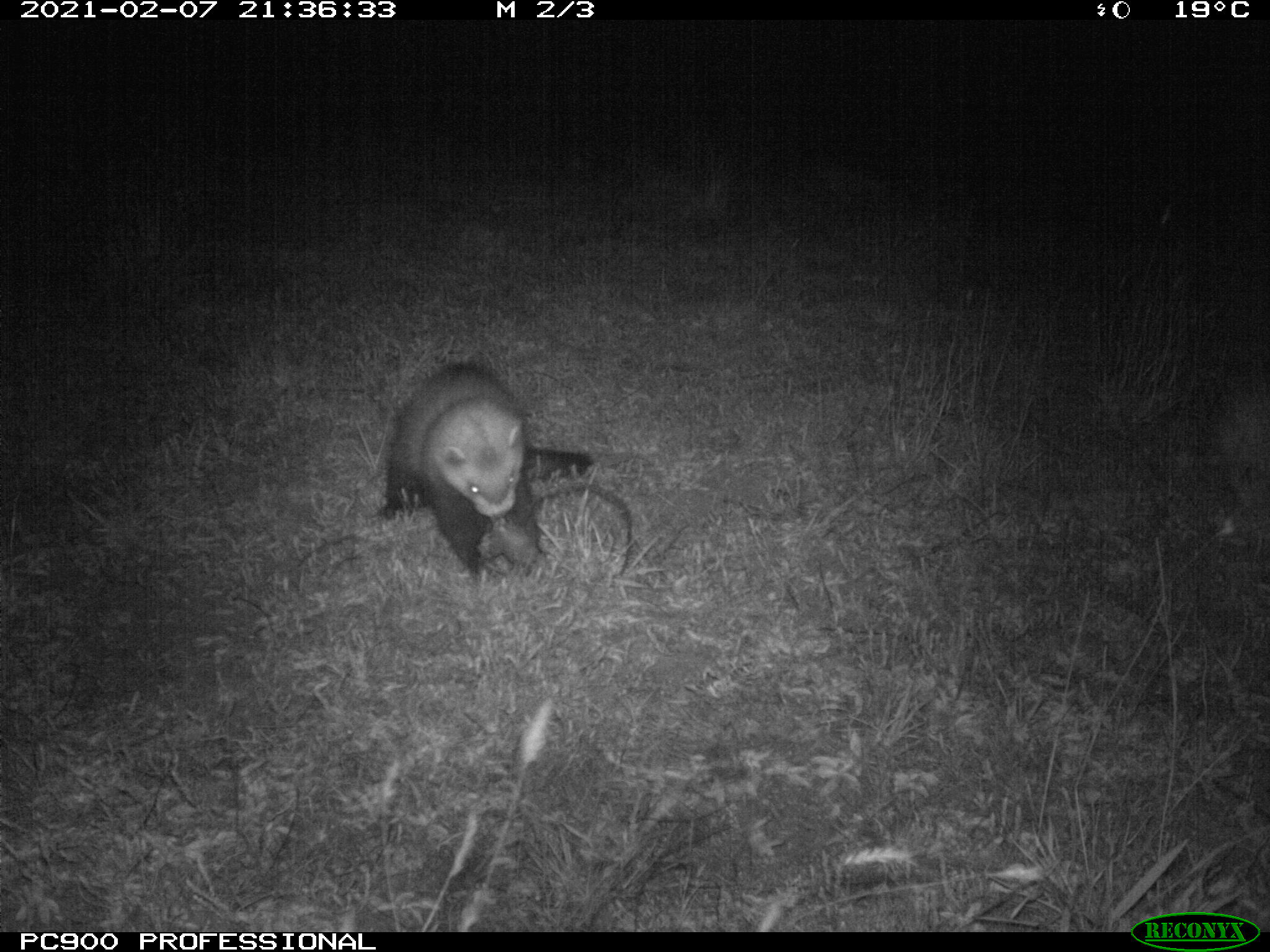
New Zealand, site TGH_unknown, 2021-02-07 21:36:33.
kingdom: Animalia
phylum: Chordata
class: Mammalia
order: Carnivora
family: Mustelidae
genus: Mustela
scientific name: Mustela furo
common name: ferret